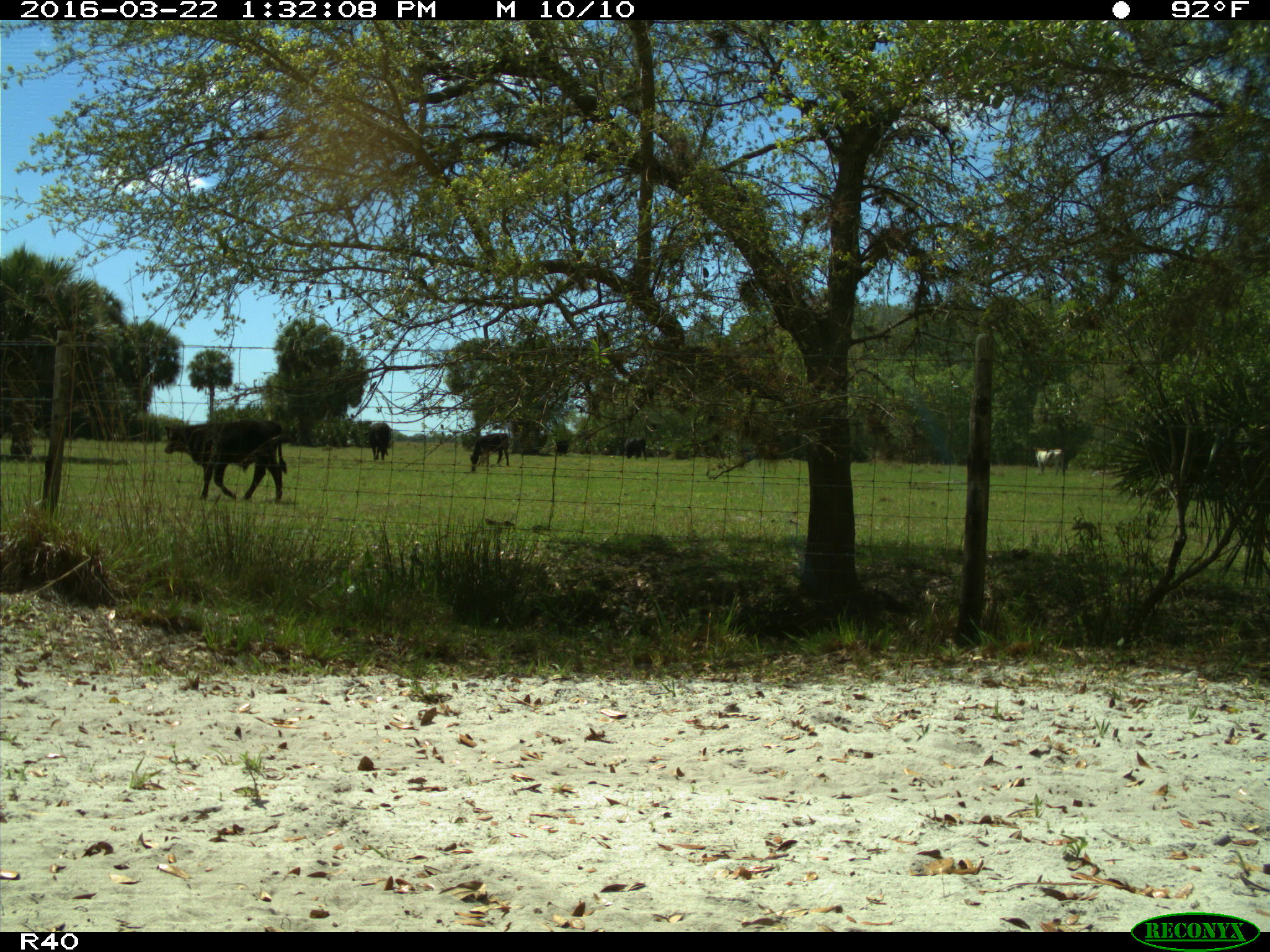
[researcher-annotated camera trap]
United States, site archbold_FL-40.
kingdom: Animalia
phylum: Chordata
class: Mammalia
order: Artiodactyla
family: Bovidae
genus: Bos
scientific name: Bos taurus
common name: domestic cow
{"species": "Bos taurus (domestic cow)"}